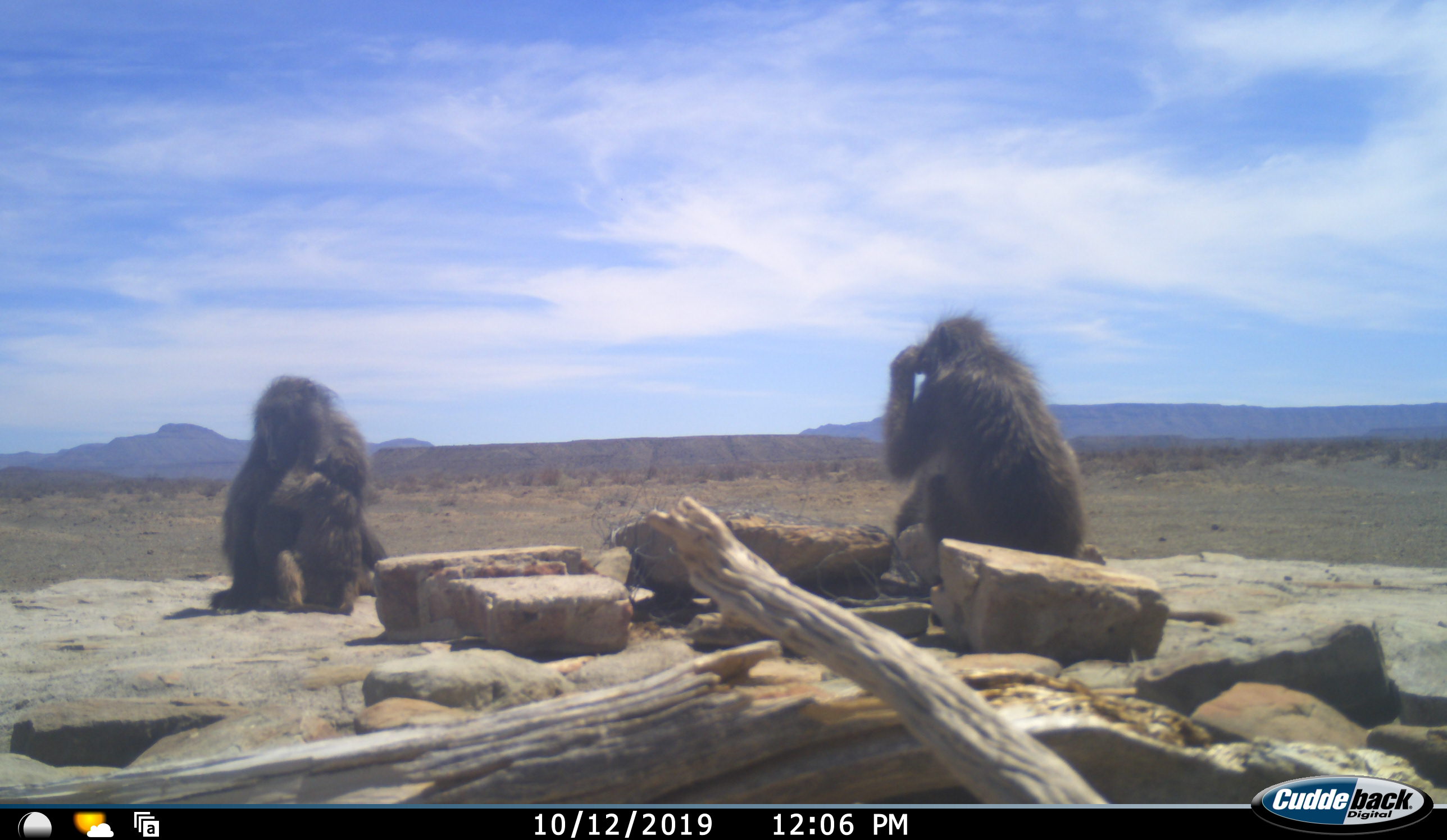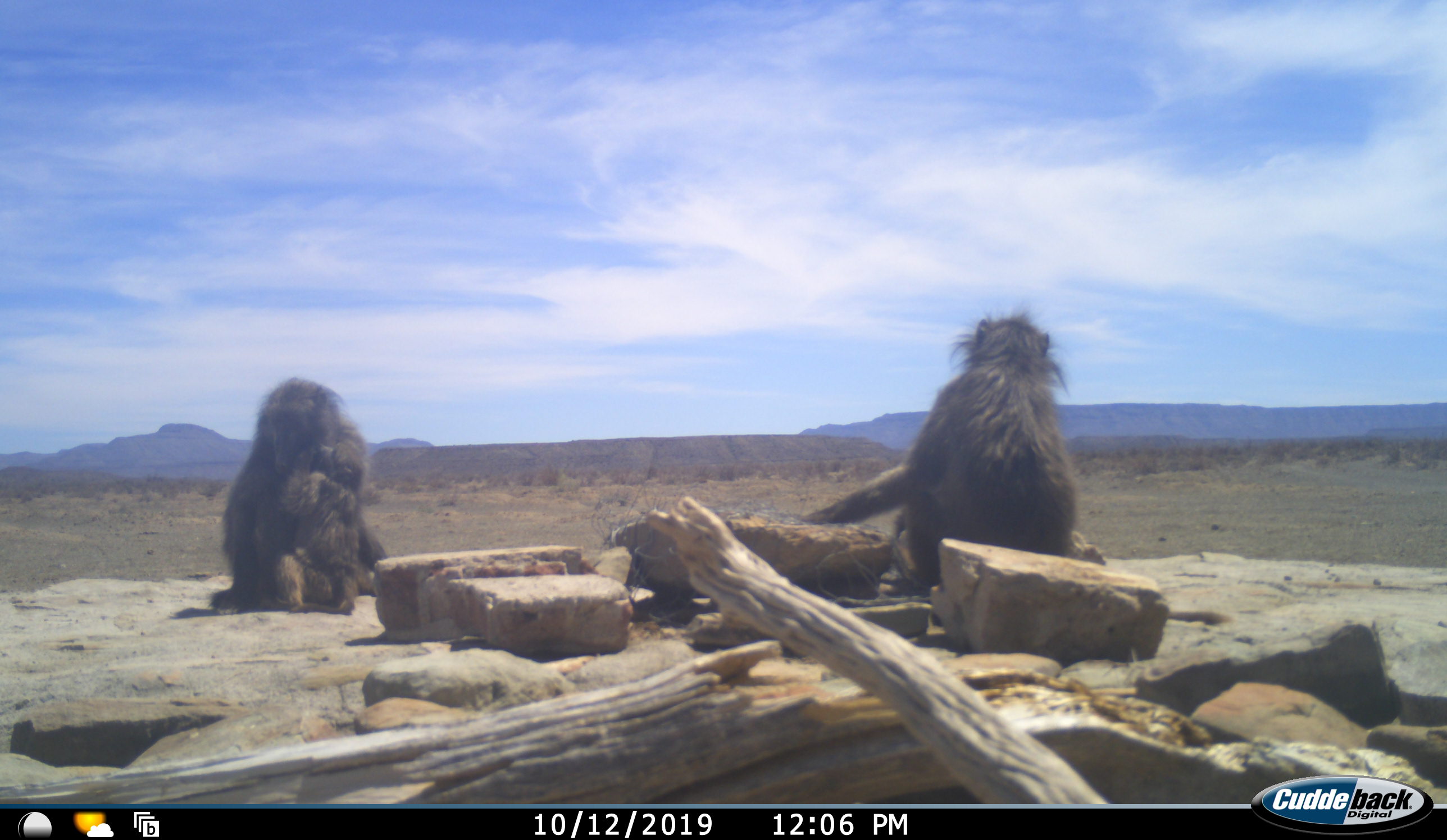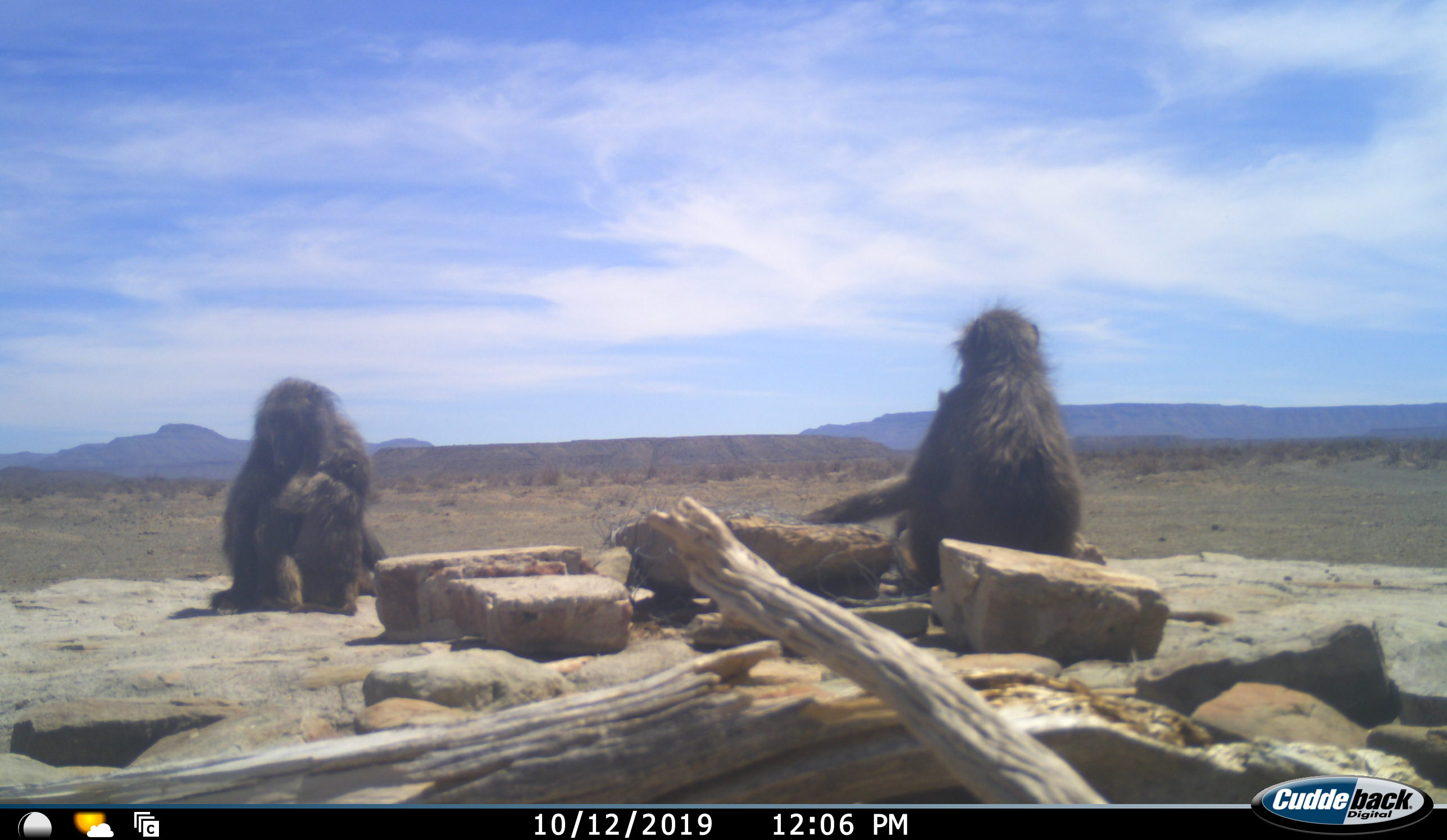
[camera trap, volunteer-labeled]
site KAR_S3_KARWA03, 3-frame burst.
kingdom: Animalia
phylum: Chordata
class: Mammalia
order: Primates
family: Cercopithecidae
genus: Papio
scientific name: Papio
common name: baboon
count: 3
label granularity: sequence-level